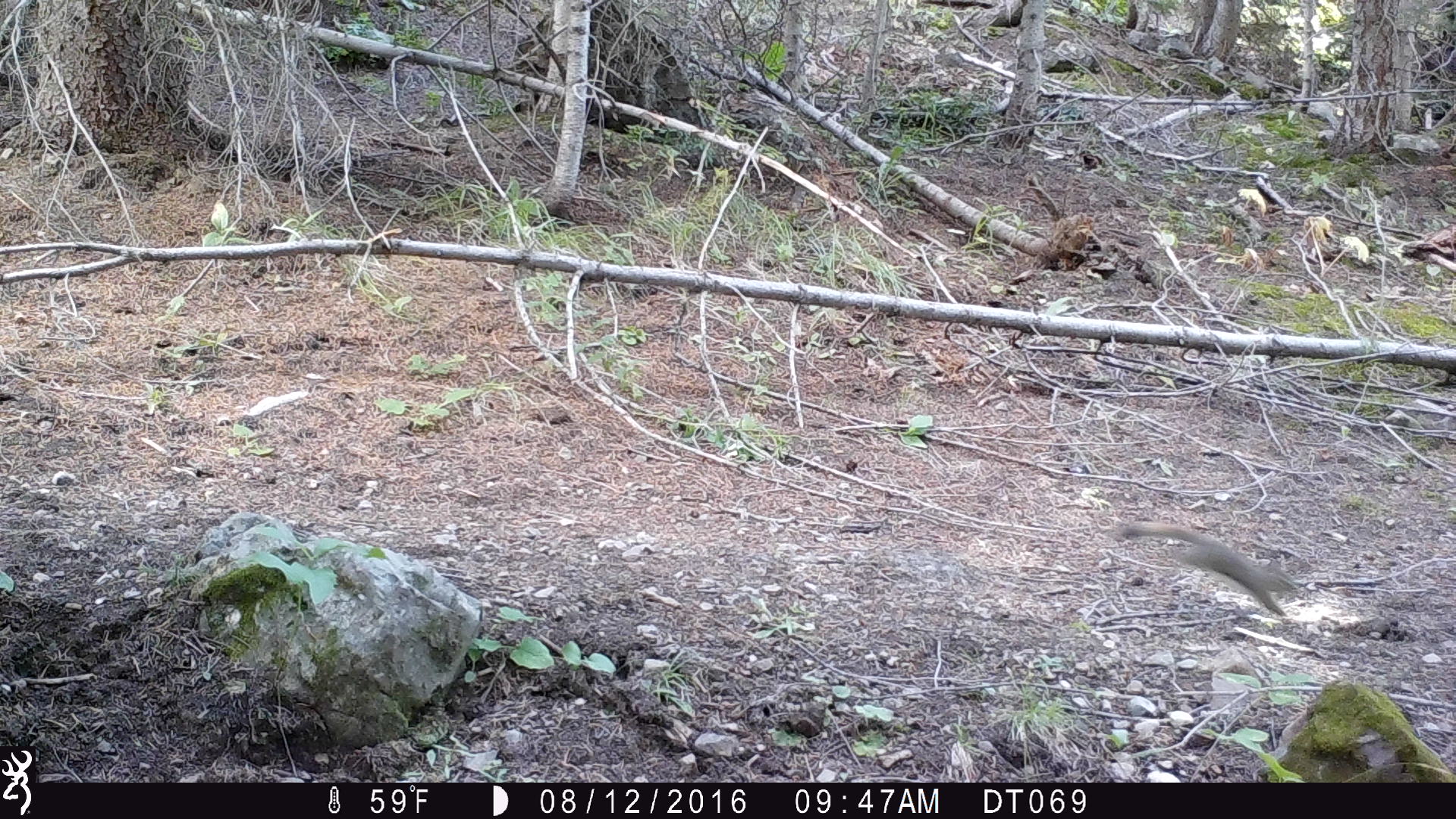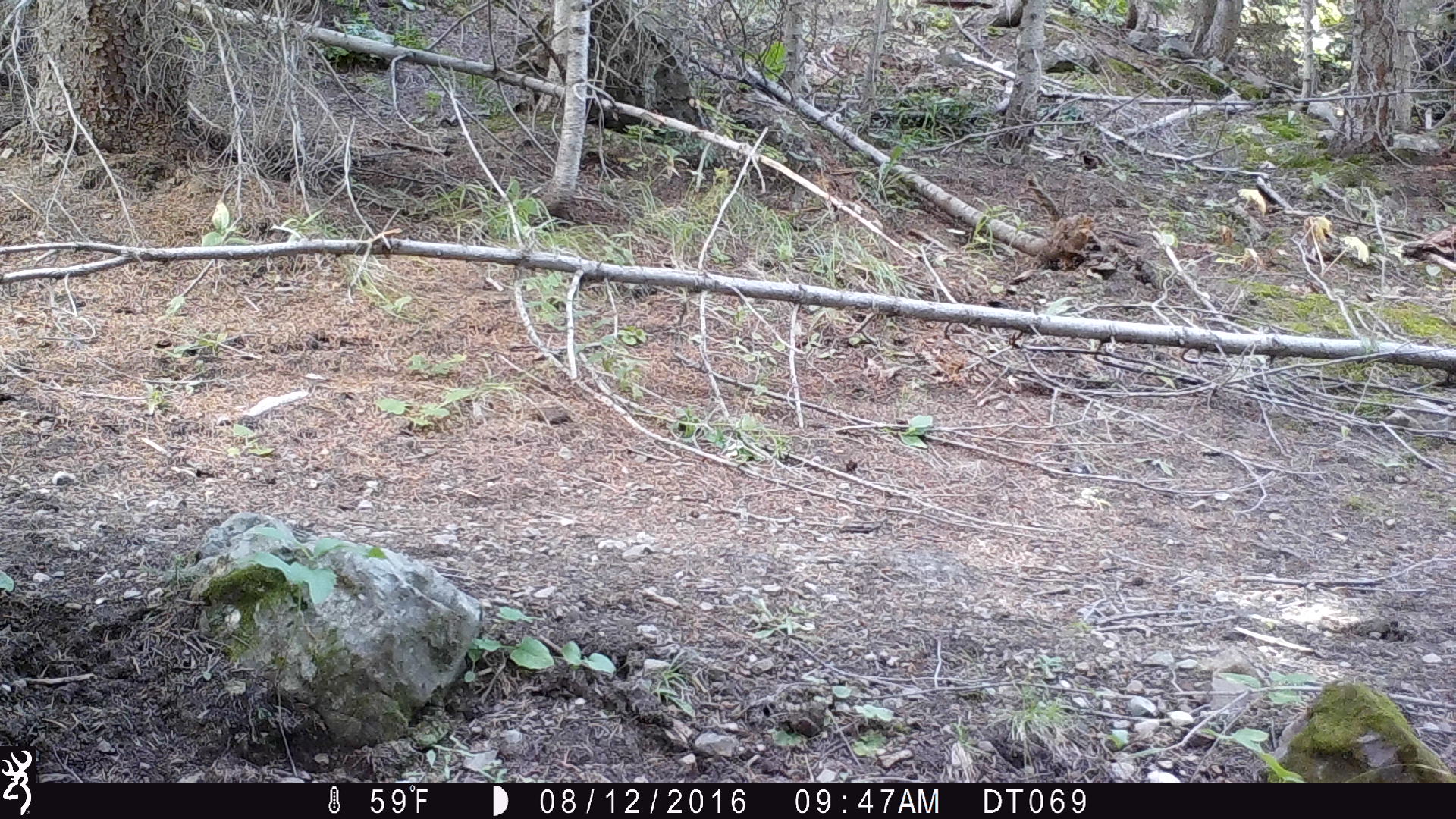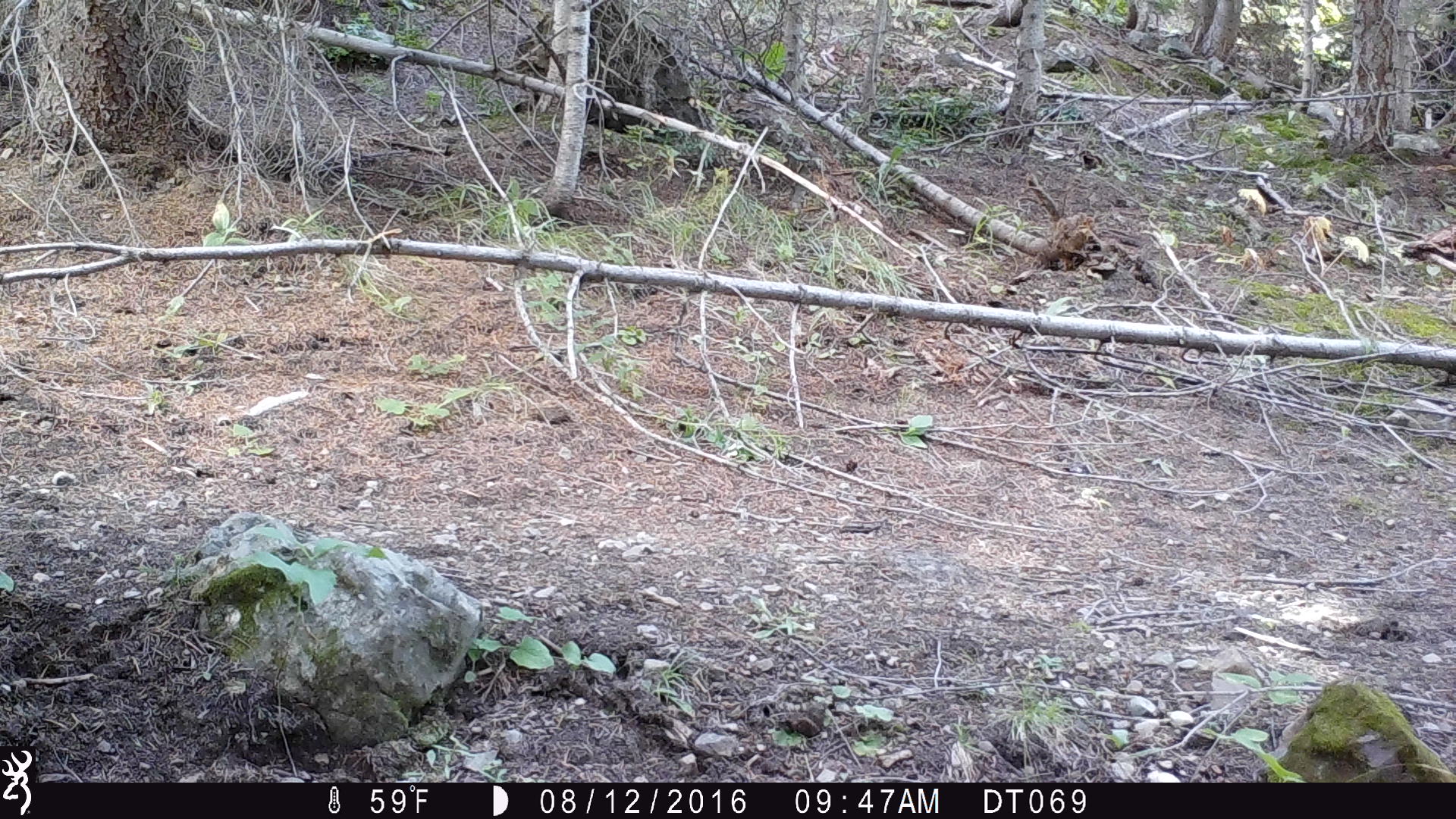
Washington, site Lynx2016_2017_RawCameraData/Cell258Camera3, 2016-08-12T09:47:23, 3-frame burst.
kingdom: Animalia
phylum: Chordata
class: Mammalia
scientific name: Mammalia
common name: small mammal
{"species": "small mammal (Mammalia)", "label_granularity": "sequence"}